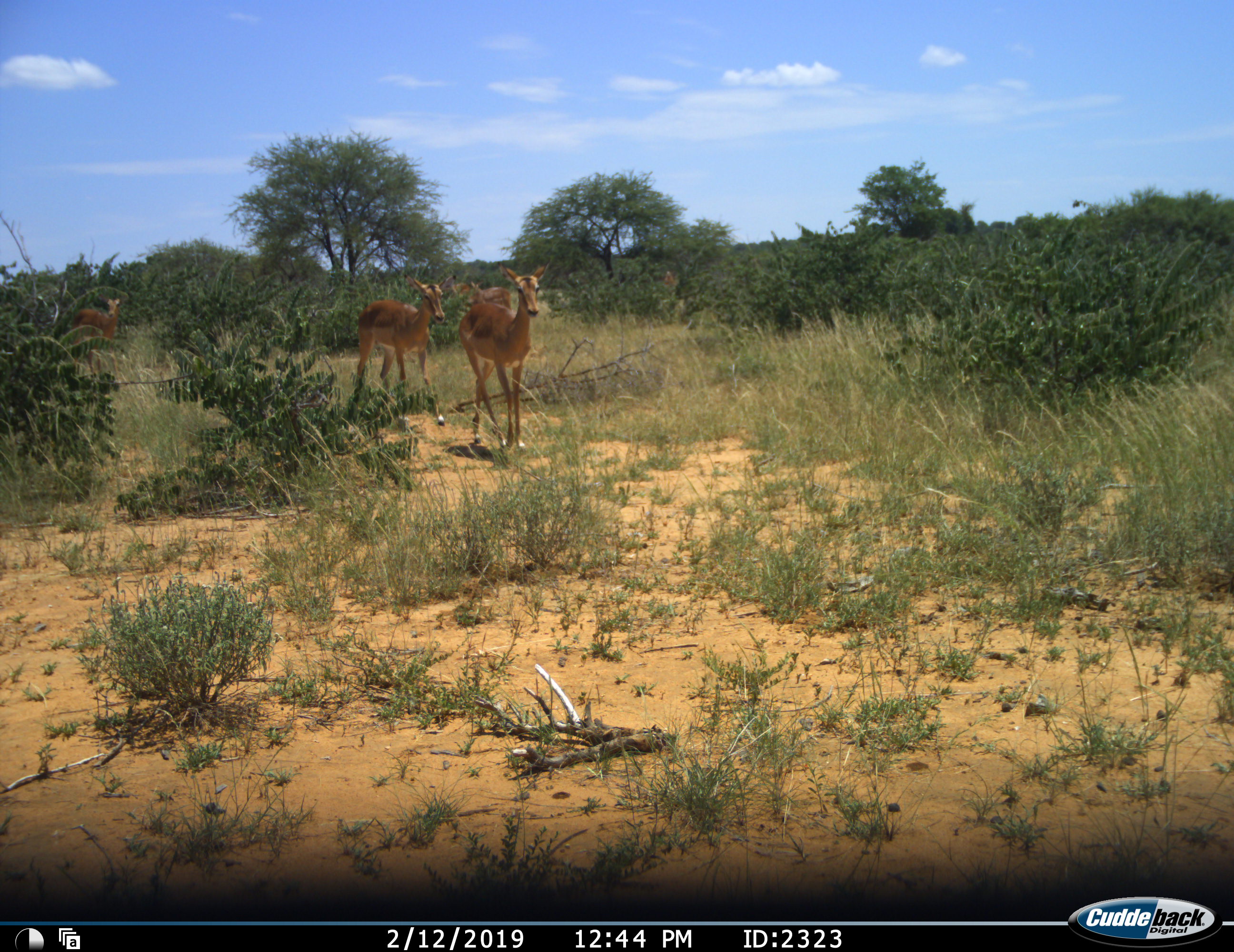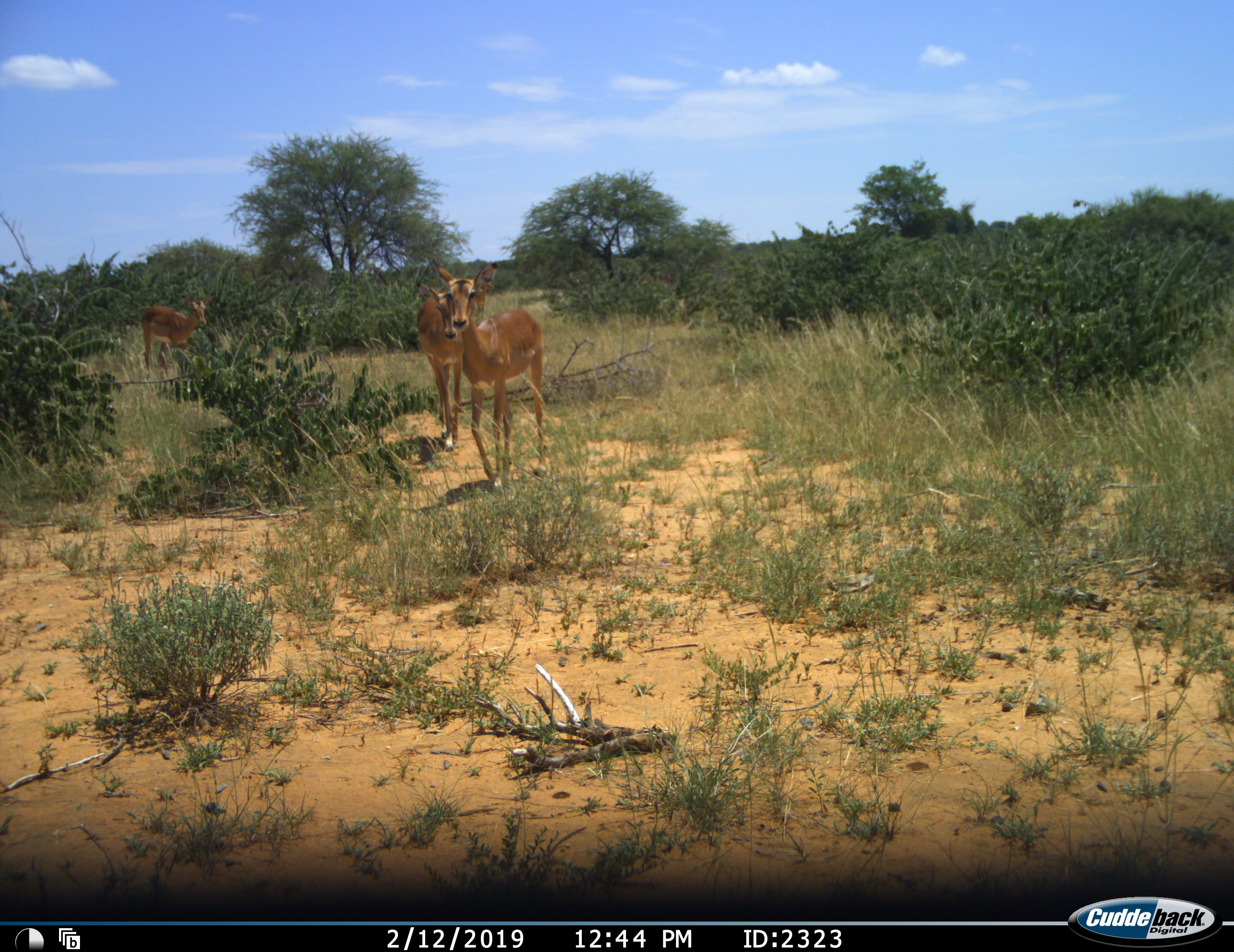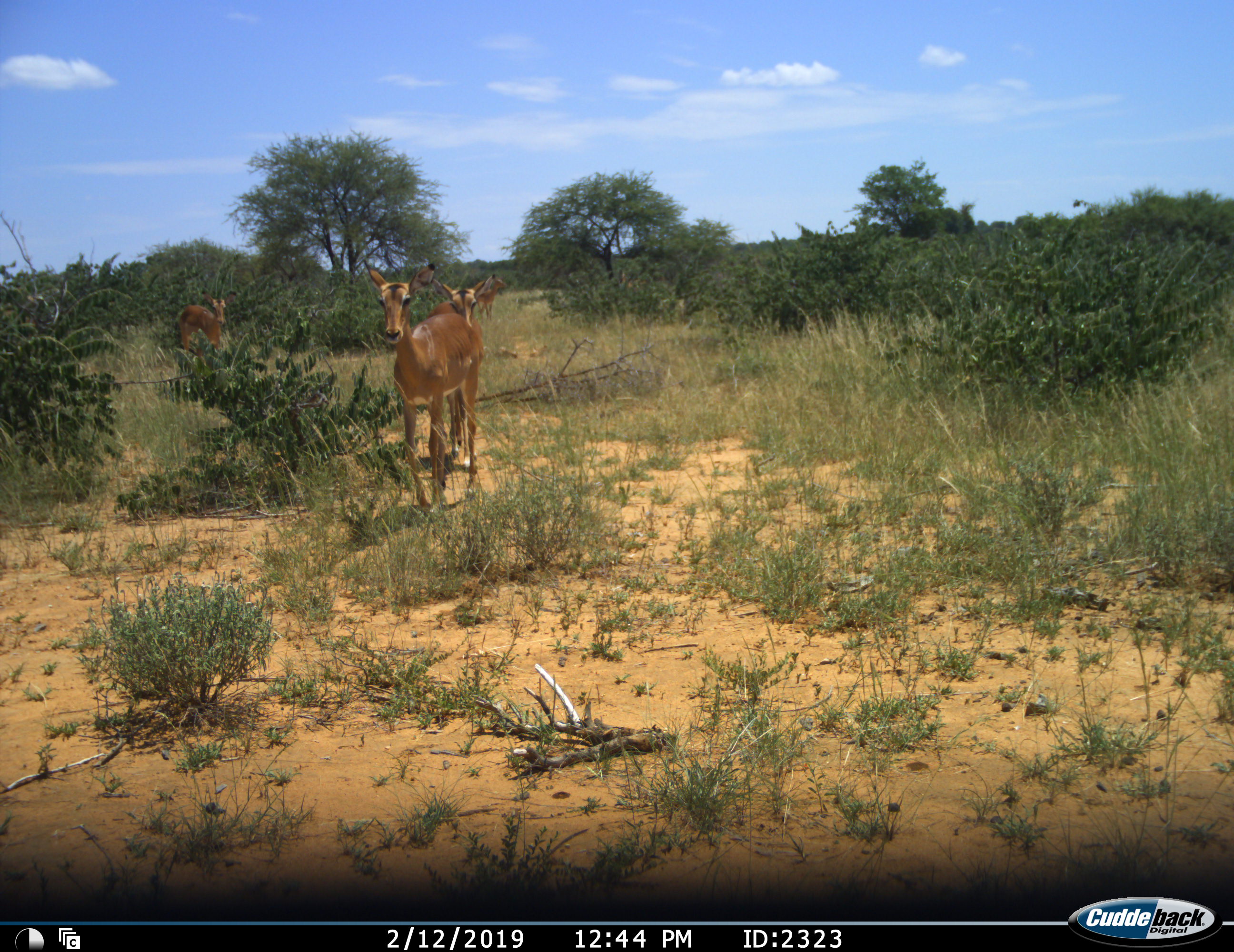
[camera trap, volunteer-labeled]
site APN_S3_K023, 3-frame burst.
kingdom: Animalia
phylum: Chordata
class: Mammalia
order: Artiodactyla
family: Bovidae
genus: Aepyceros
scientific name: Aepyceros melampus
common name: impala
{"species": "impala (Aepyceros melampus)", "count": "4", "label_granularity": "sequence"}